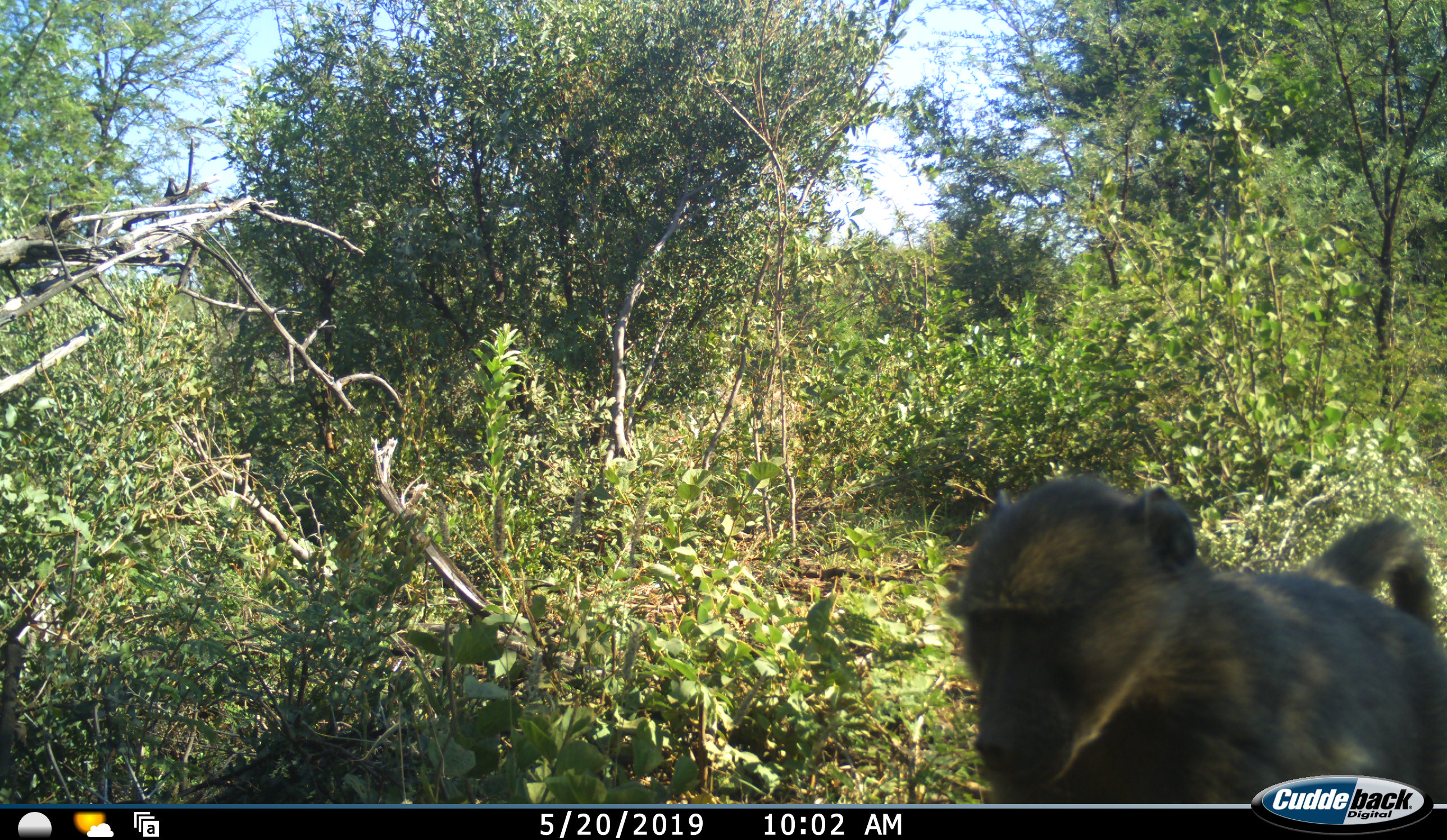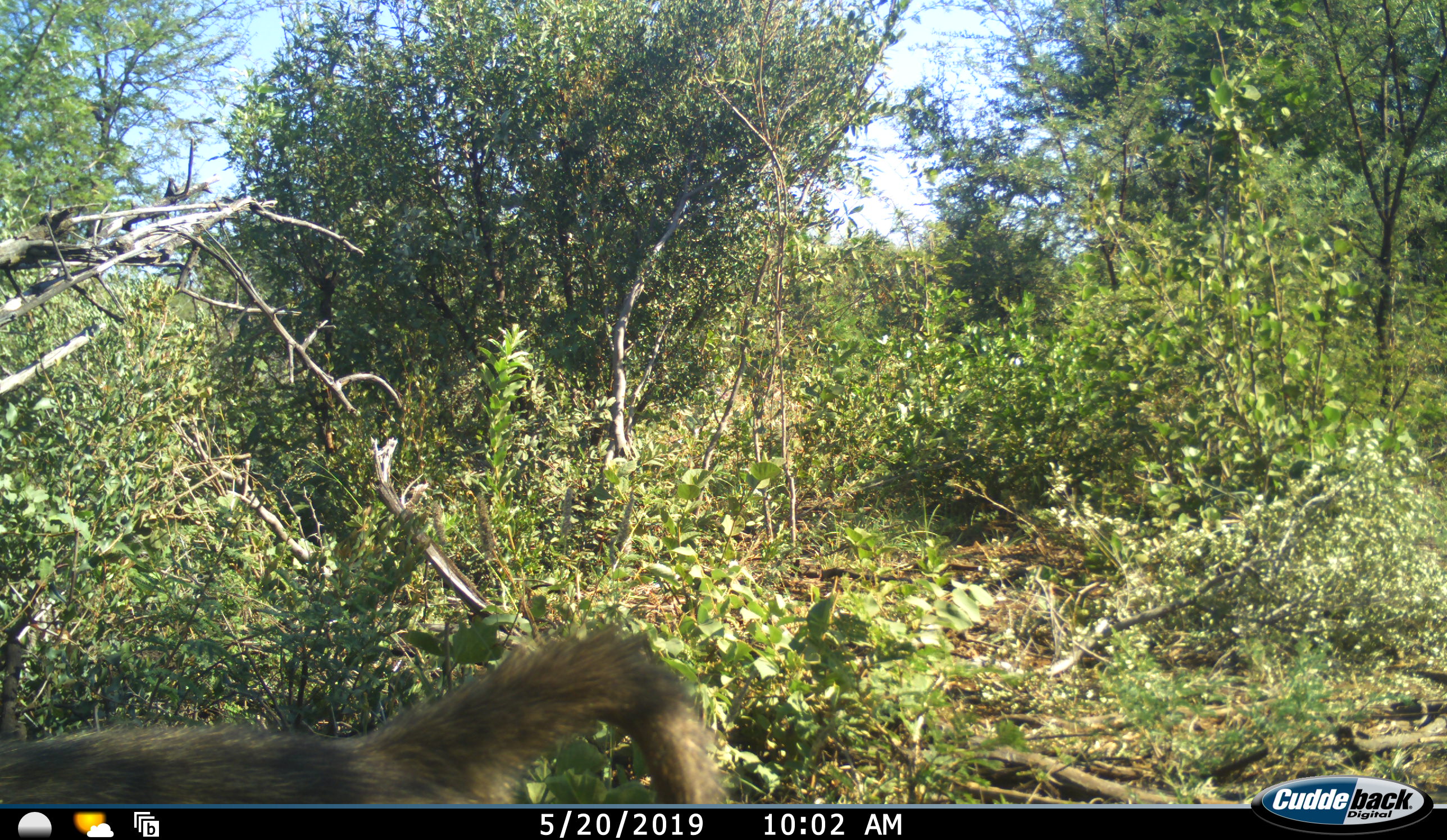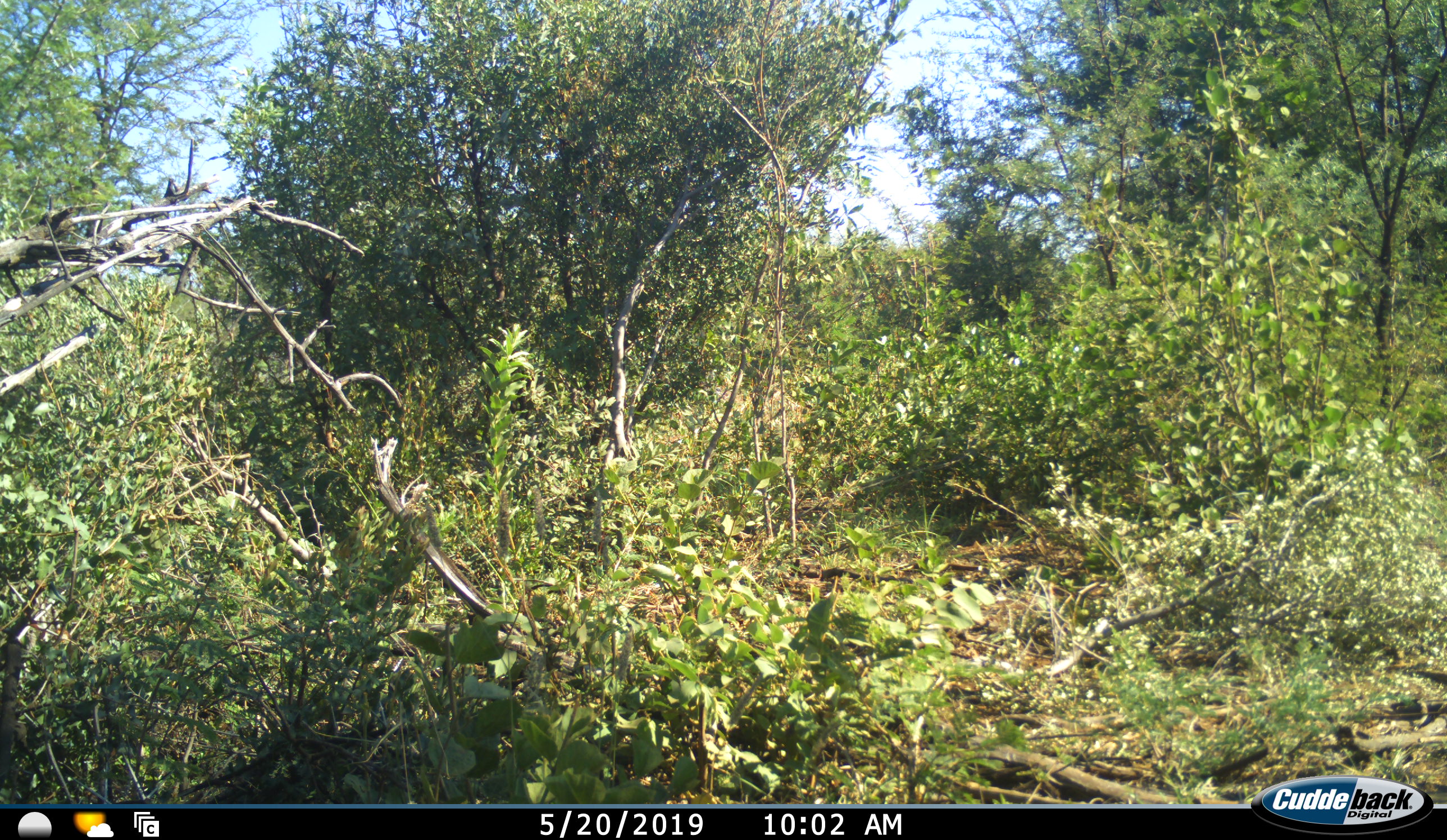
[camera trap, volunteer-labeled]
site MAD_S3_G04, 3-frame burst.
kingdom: Animalia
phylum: Chordata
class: Mammalia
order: Primates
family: Cercopithecidae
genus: Papio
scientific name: Papio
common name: baboon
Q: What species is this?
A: Baboon (Papio).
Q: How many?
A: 1.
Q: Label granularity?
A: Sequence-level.